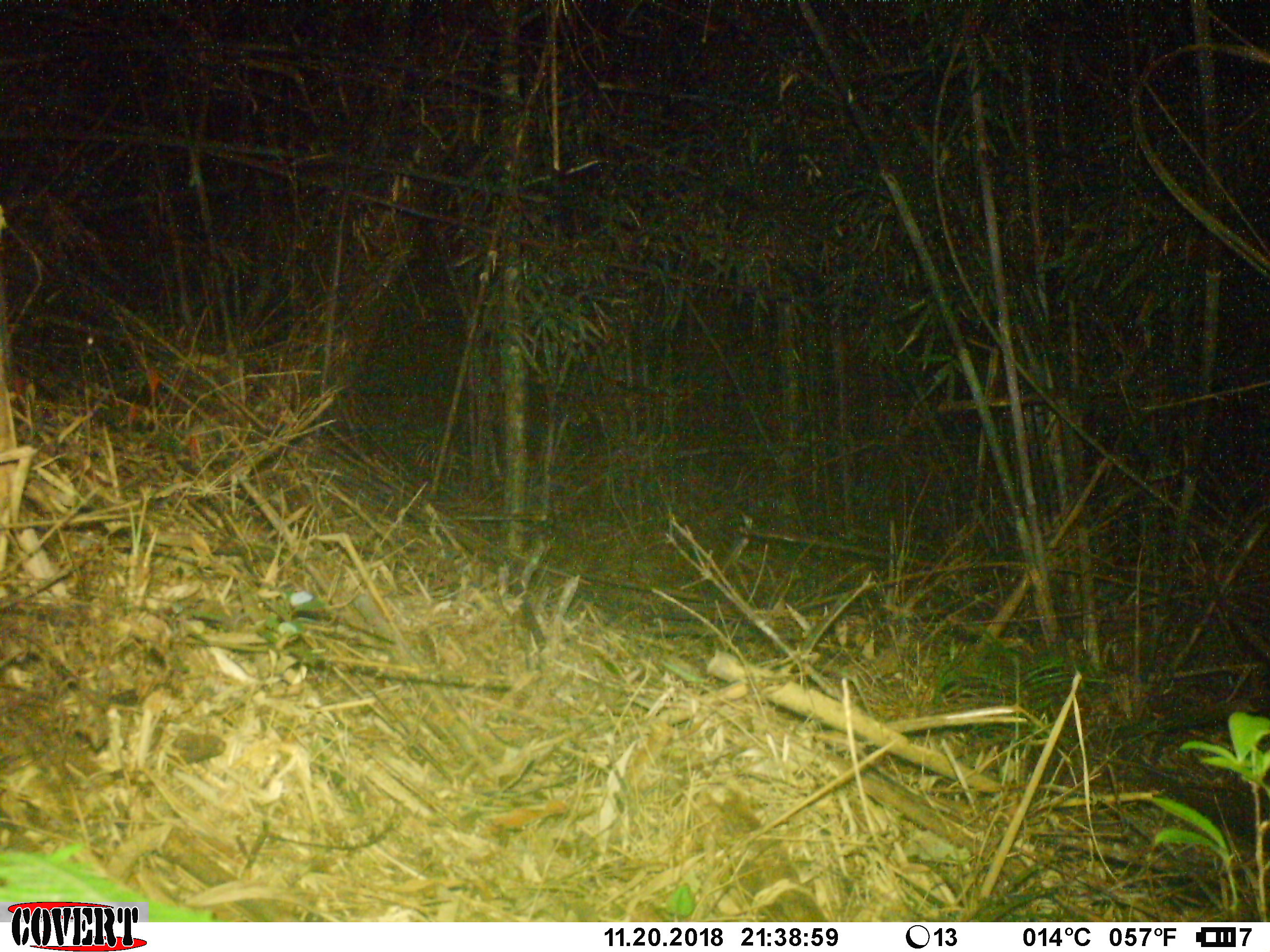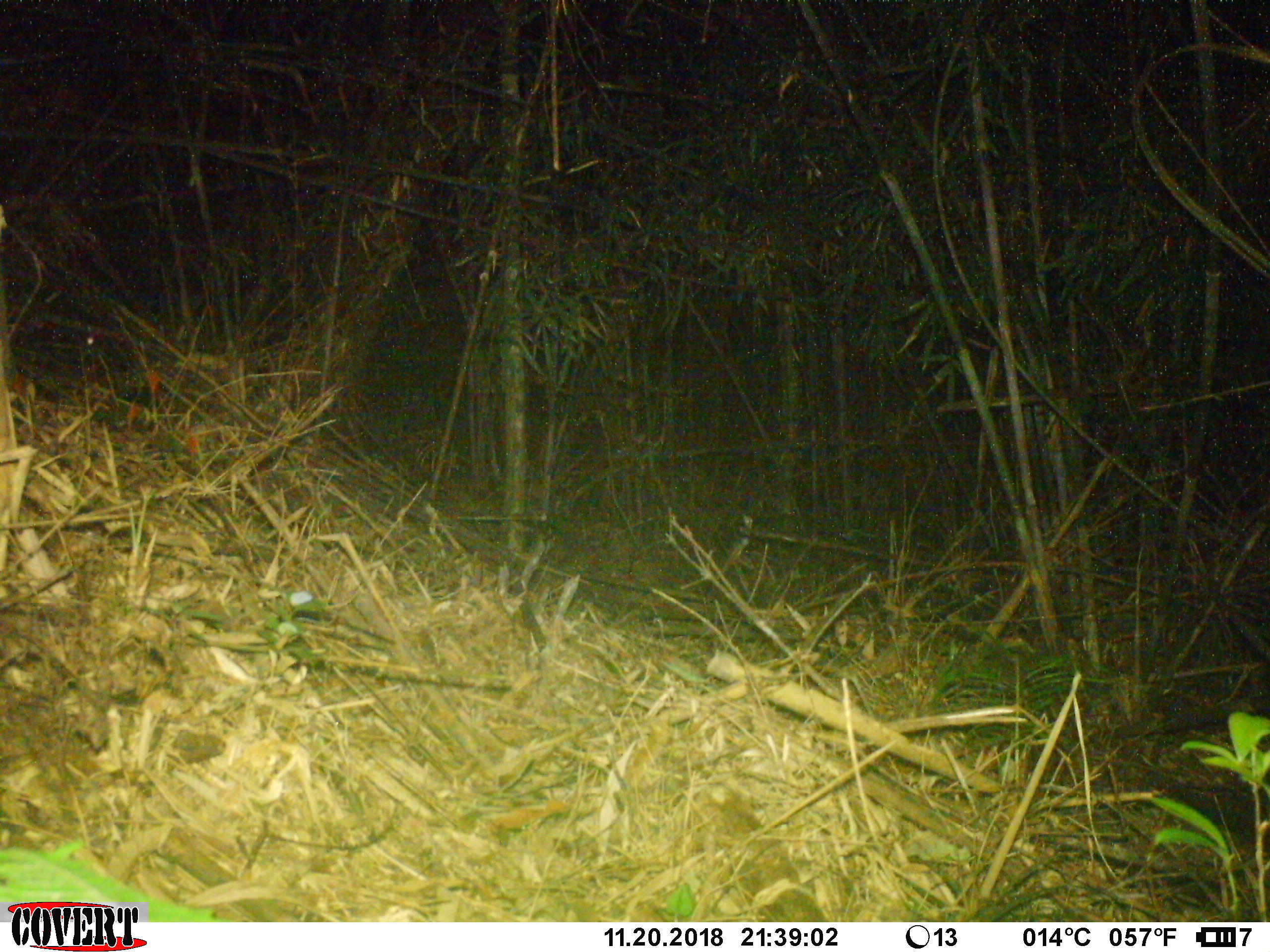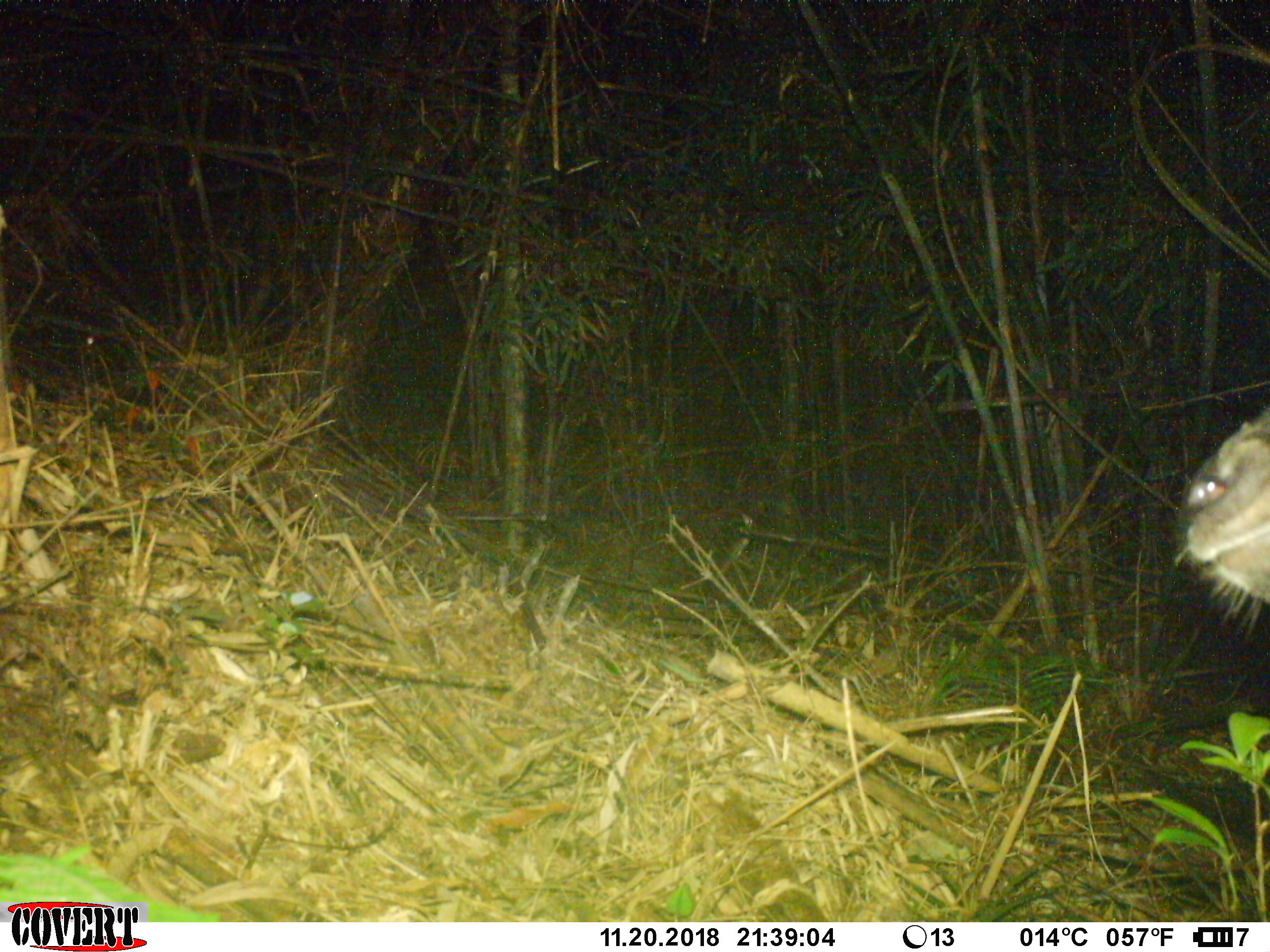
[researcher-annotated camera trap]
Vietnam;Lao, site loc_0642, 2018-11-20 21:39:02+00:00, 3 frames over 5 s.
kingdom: Animalia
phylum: Chordata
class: Mammalia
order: Artiodactyla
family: Bovidae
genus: Capricornis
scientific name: Capricornis sumatraensis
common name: chinese serow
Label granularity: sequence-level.